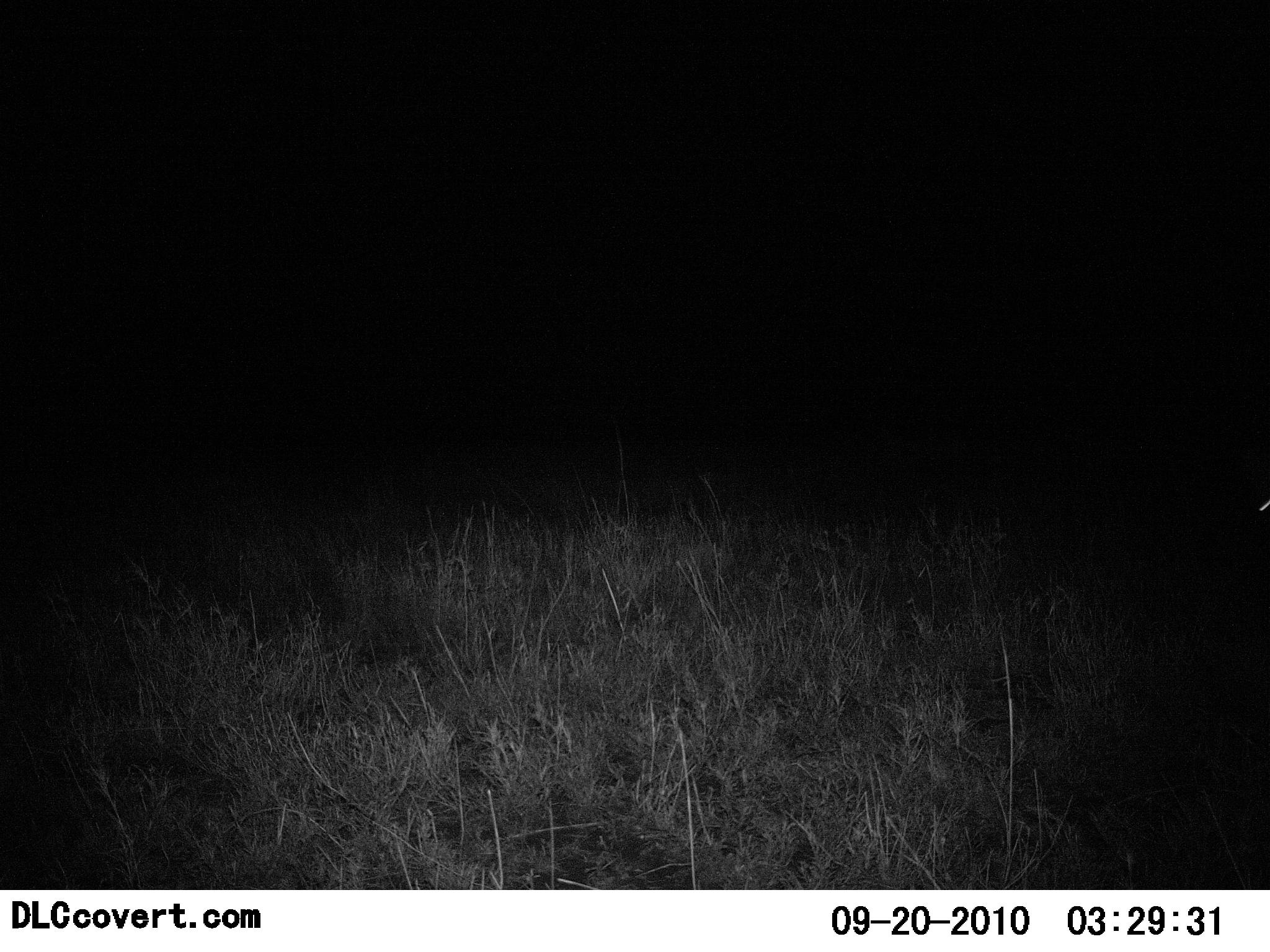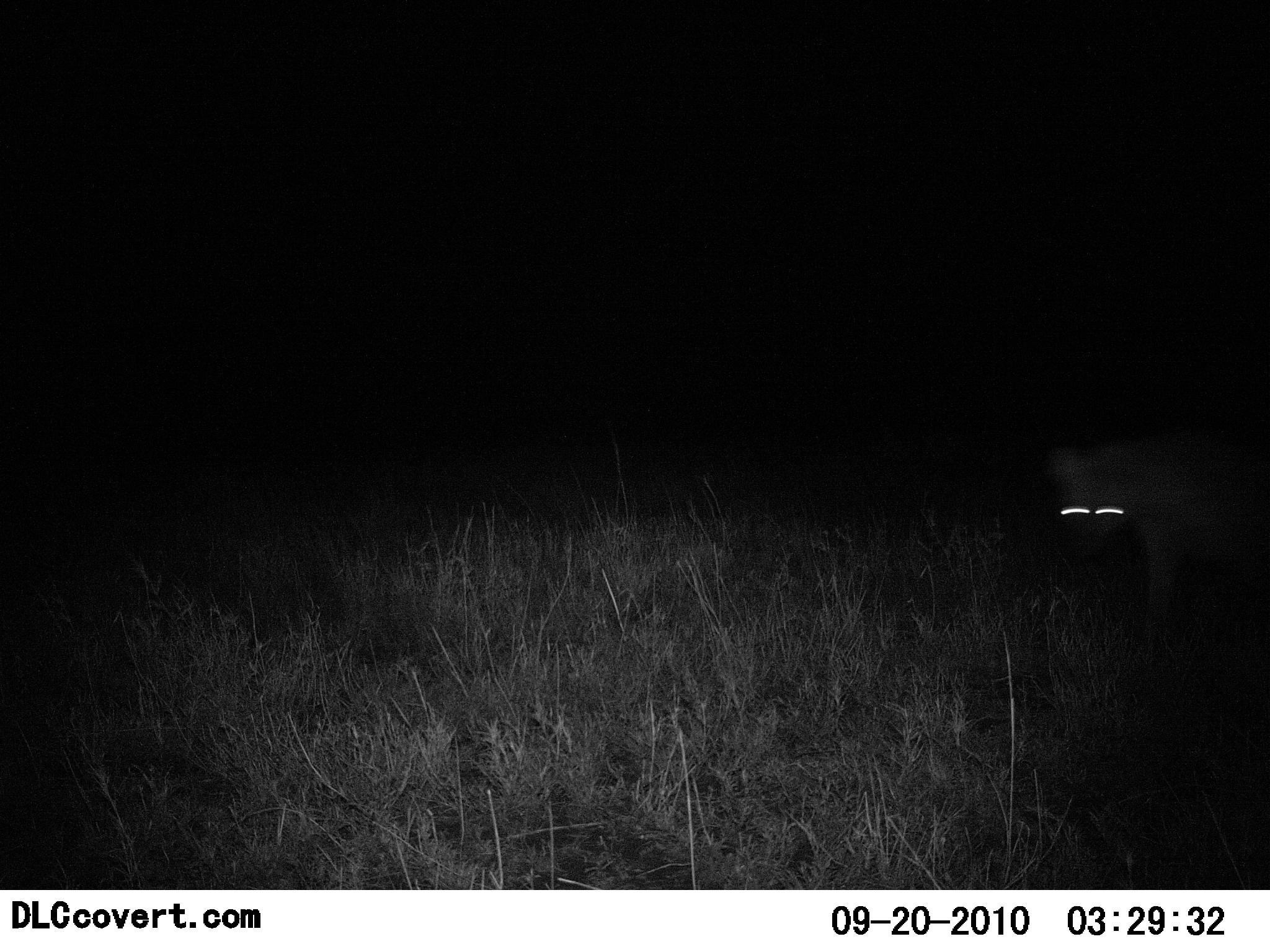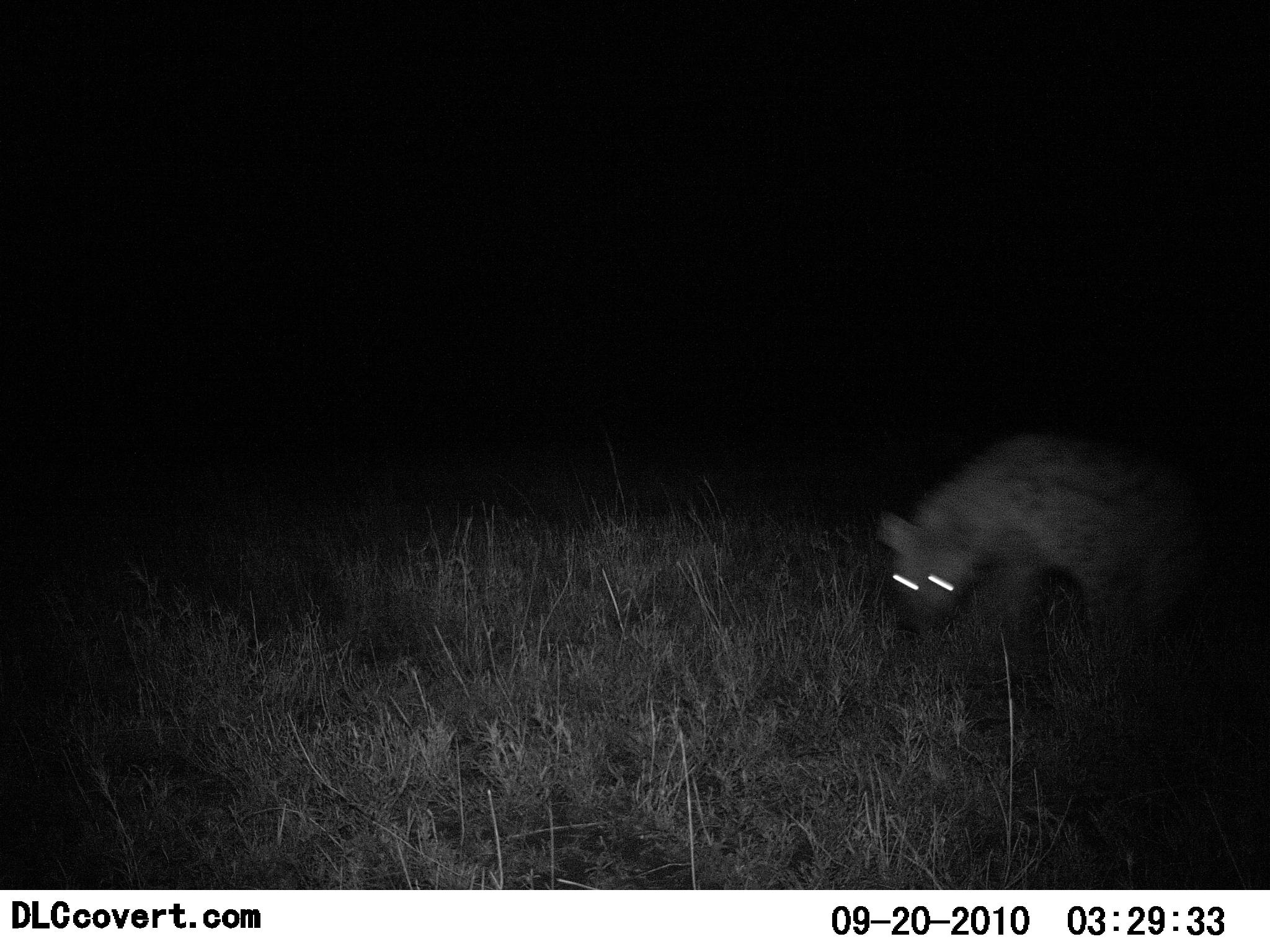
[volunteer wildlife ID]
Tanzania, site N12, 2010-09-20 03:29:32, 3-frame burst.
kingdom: Animalia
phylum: Chordata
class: Mammalia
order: Carnivora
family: Hyaenidae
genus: Crocuta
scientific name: Crocuta crocuta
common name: spotted hyena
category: hyenaspotted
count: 1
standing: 0%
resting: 0%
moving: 93%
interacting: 7%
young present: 0%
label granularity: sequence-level